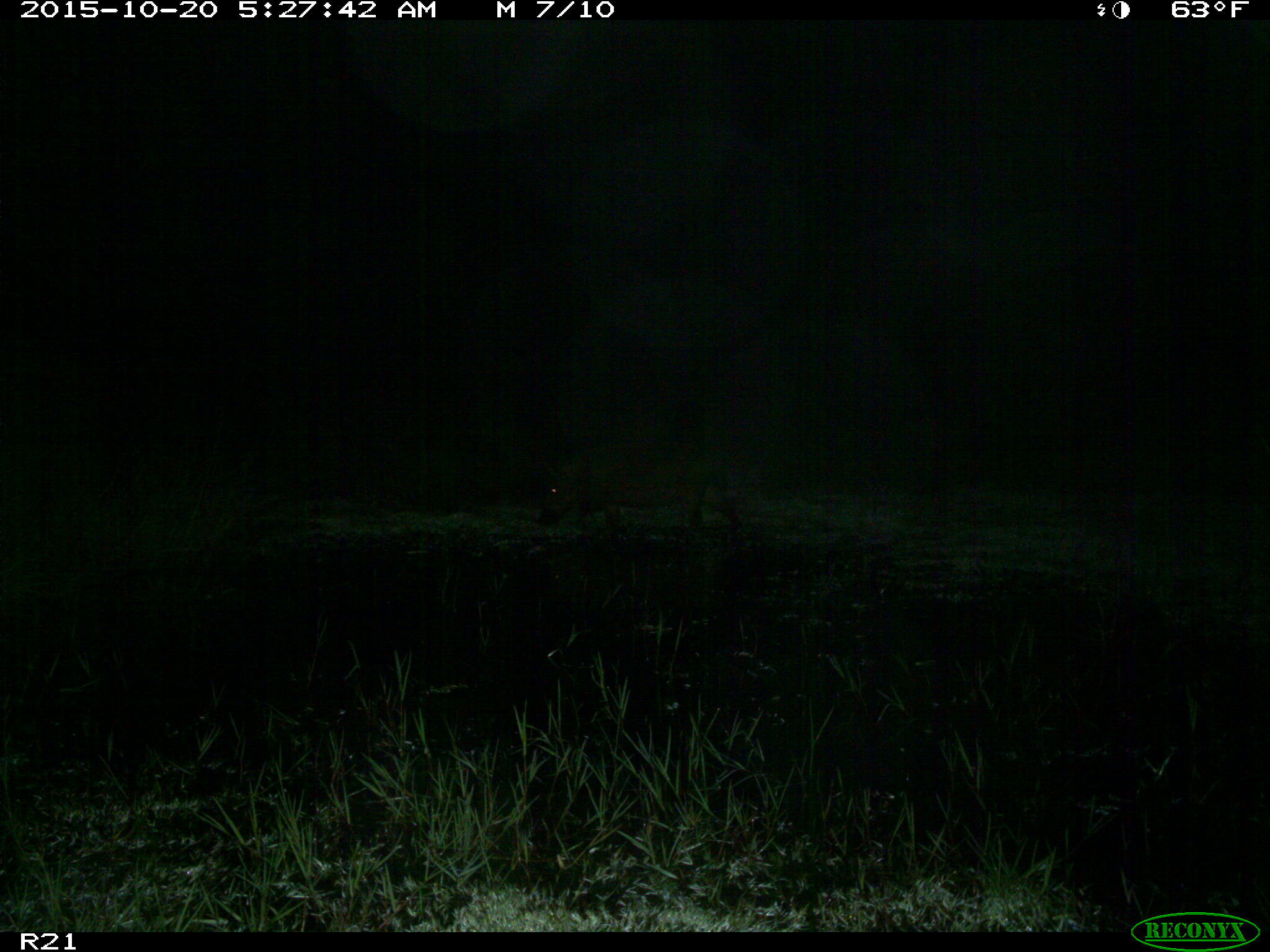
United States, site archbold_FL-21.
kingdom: Animalia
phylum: Chordata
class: Mammalia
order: Artiodactyla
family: Suidae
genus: Sus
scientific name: Sus scrofa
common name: wild boar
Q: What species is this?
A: Sus scrofa (wild boar).